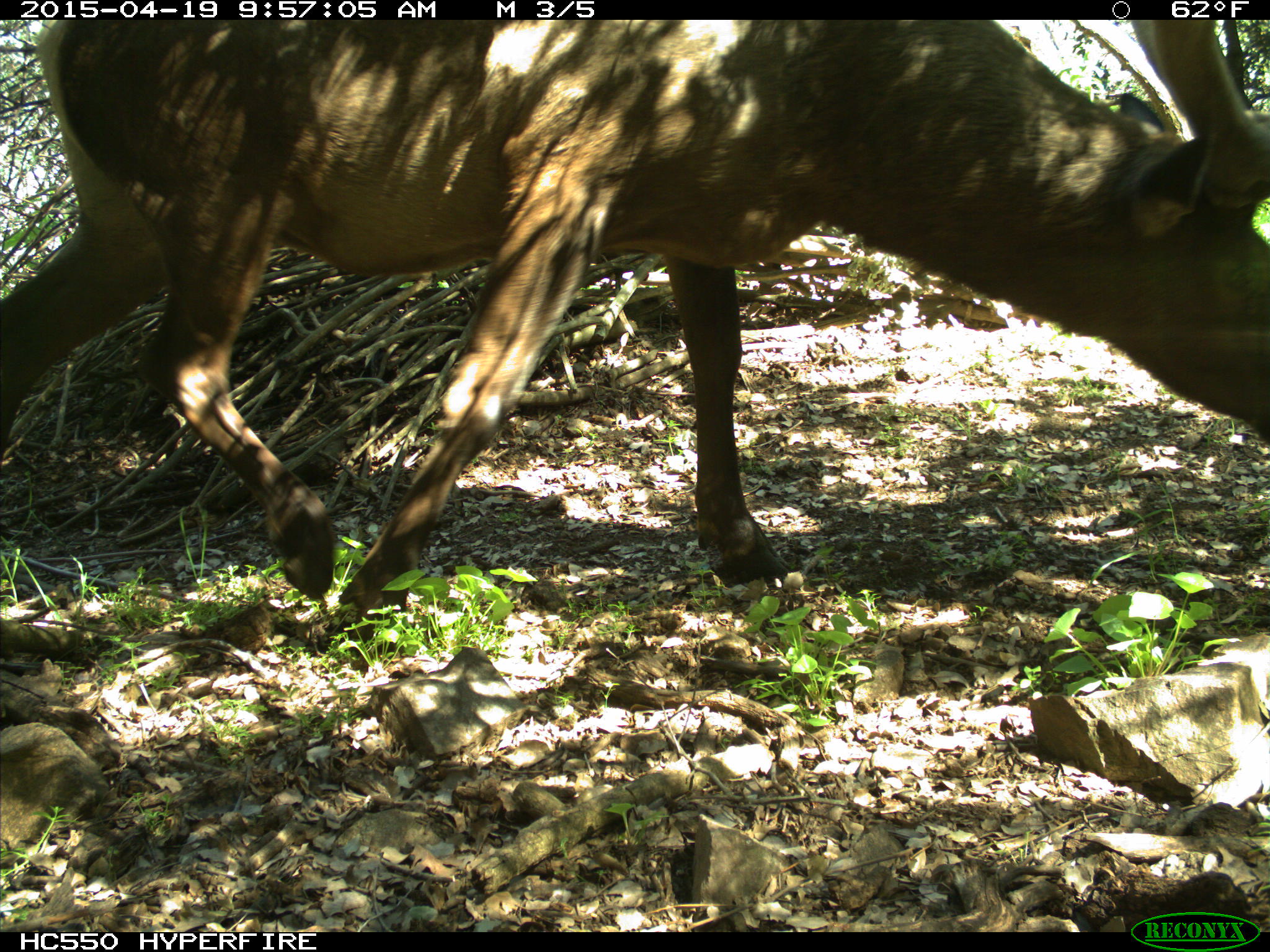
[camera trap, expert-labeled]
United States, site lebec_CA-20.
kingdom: Animalia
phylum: Chordata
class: Mammalia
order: Artiodactyla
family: Cervidae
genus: Cervus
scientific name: Cervus canadensis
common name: elk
Cervus canadensis (elk).